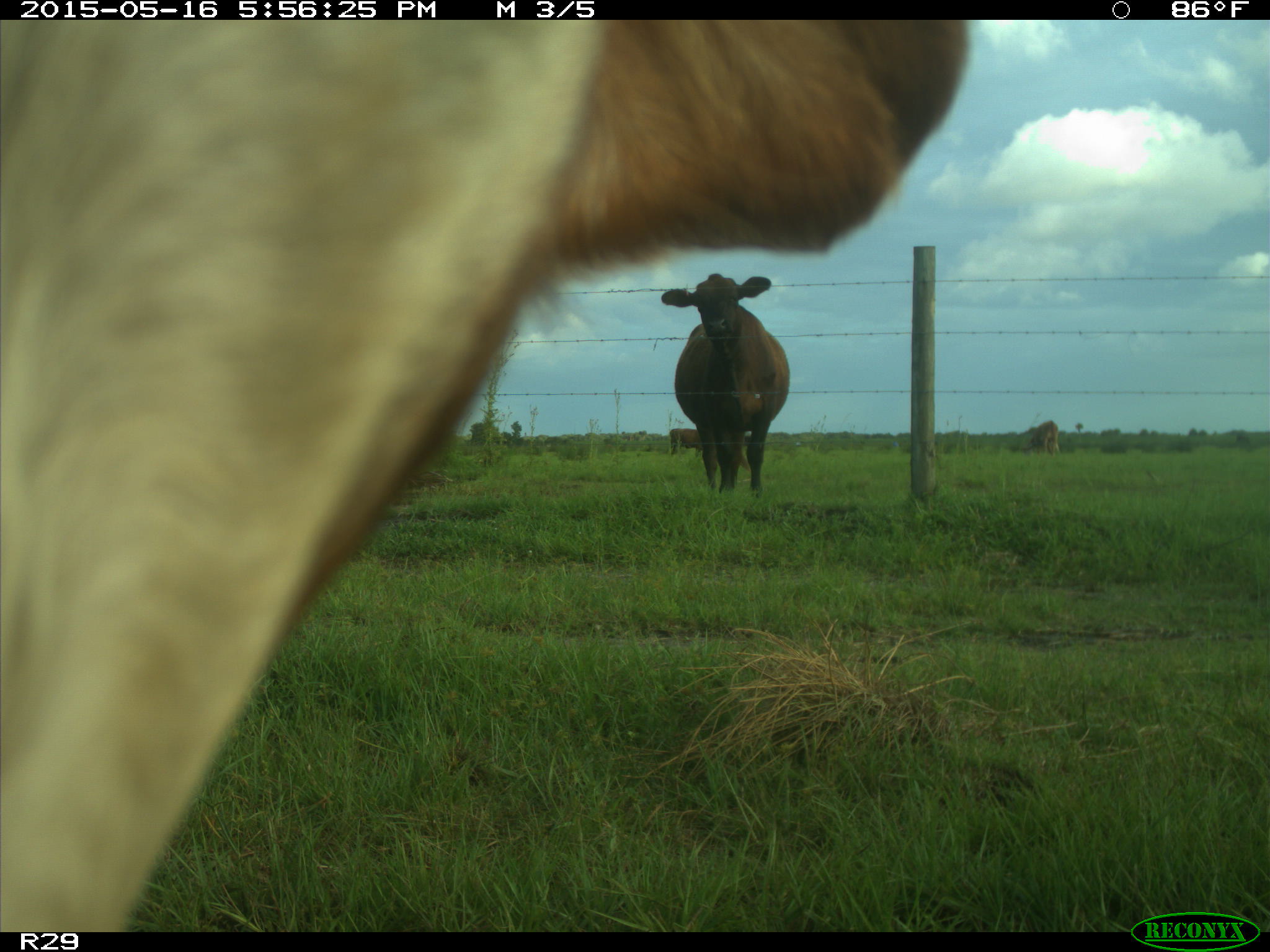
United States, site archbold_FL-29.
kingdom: Animalia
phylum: Chordata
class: Mammalia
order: Artiodactyla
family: Bovidae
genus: Bos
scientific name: Bos taurus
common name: domestic cow